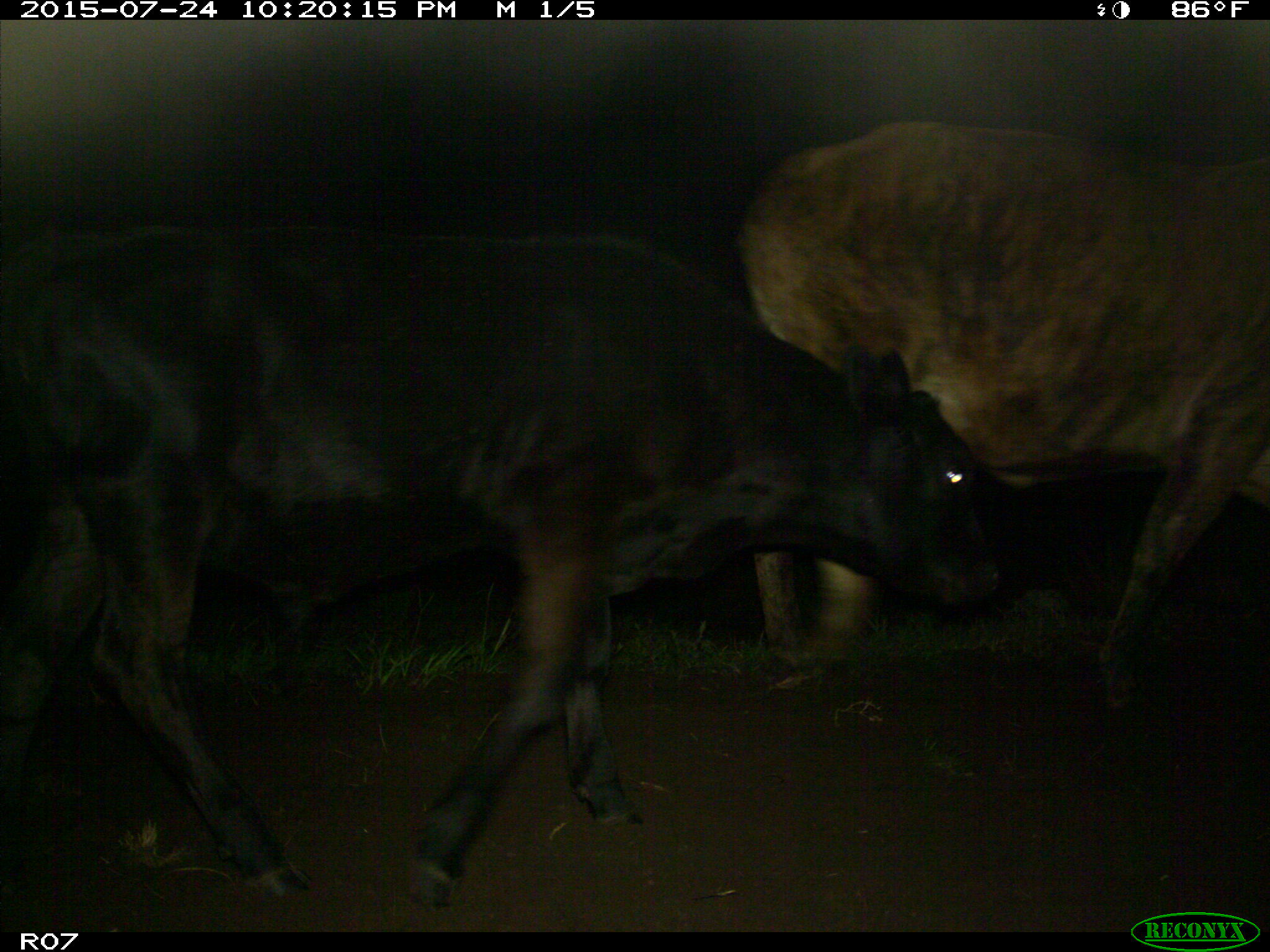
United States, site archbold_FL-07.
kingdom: Animalia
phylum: Chordata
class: Mammalia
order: Artiodactyla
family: Bovidae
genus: Bos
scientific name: Bos taurus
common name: domestic cow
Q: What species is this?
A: Bos taurus (domestic cow).